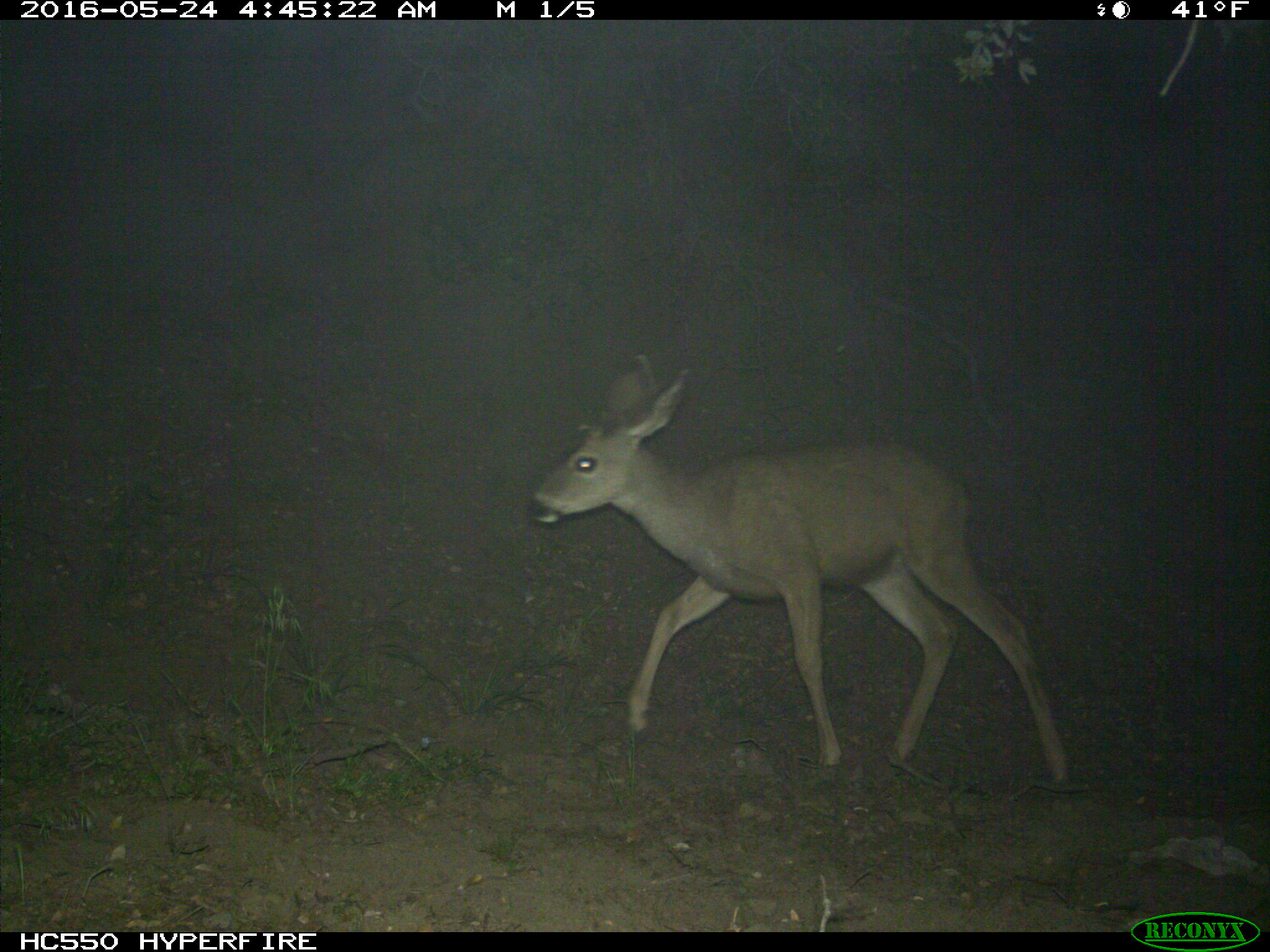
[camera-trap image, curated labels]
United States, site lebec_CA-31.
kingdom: Animalia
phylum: Chordata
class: Mammalia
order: Artiodactyla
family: Cervidae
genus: Odocoileus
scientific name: Odocoileus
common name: deer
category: unidentified deer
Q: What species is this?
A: Unidentified deer (deer) (Odocoileus).